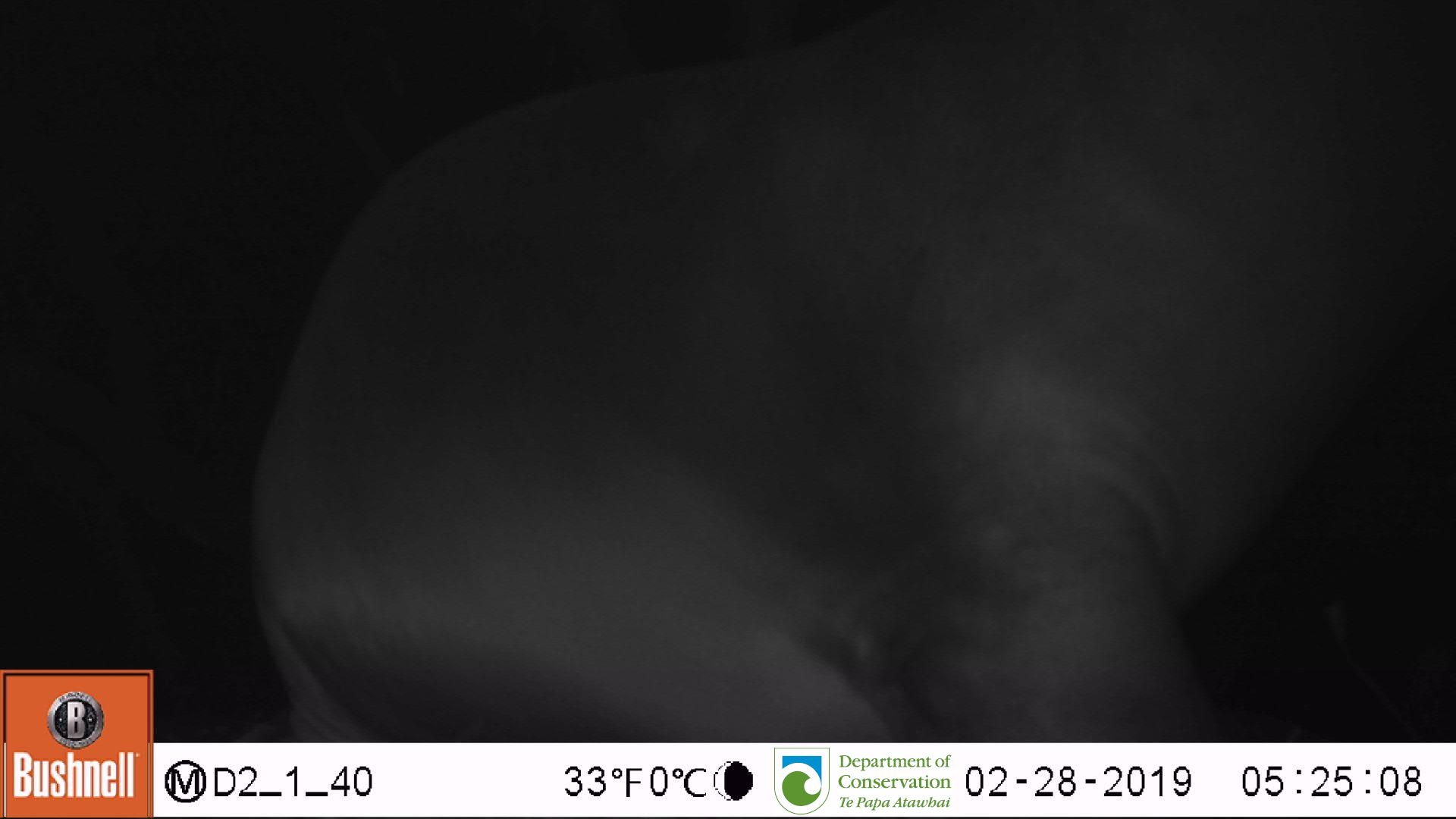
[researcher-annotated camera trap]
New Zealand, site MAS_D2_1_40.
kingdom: Animalia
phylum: Chordata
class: Mammalia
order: Carnivora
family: Otariidae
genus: Phocarctos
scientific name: Phocarctos hookeri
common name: new zealand sea lion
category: sealion